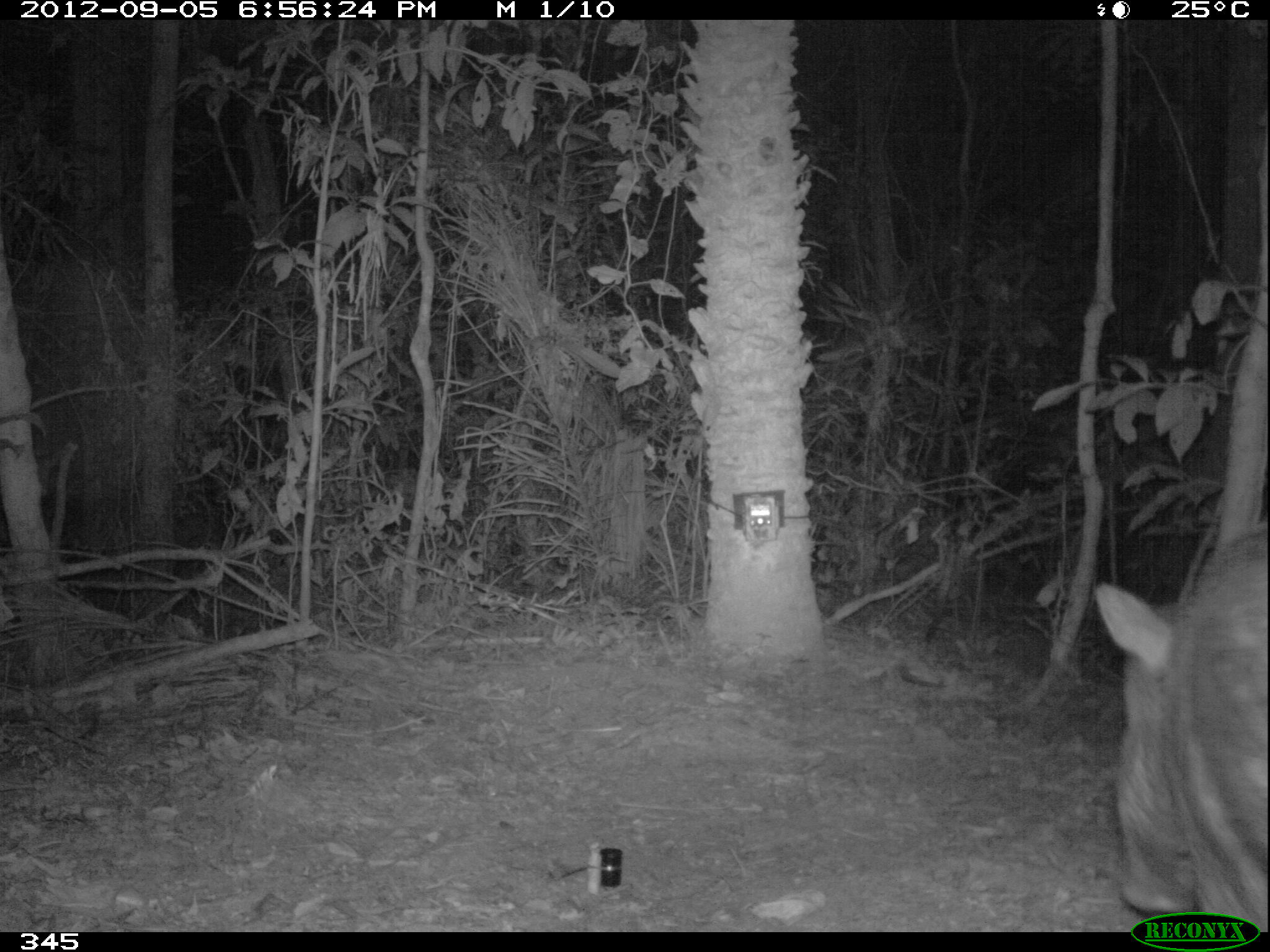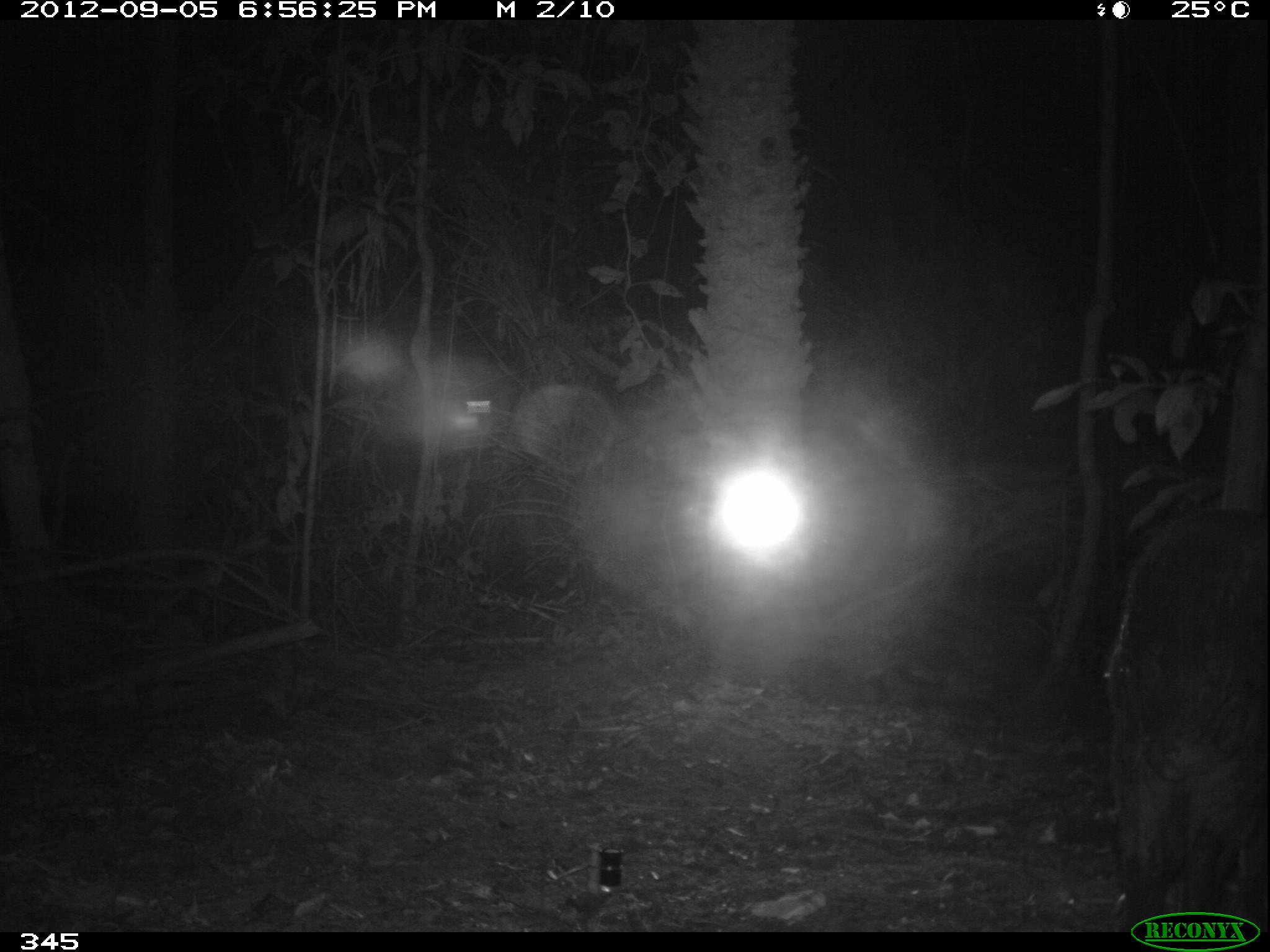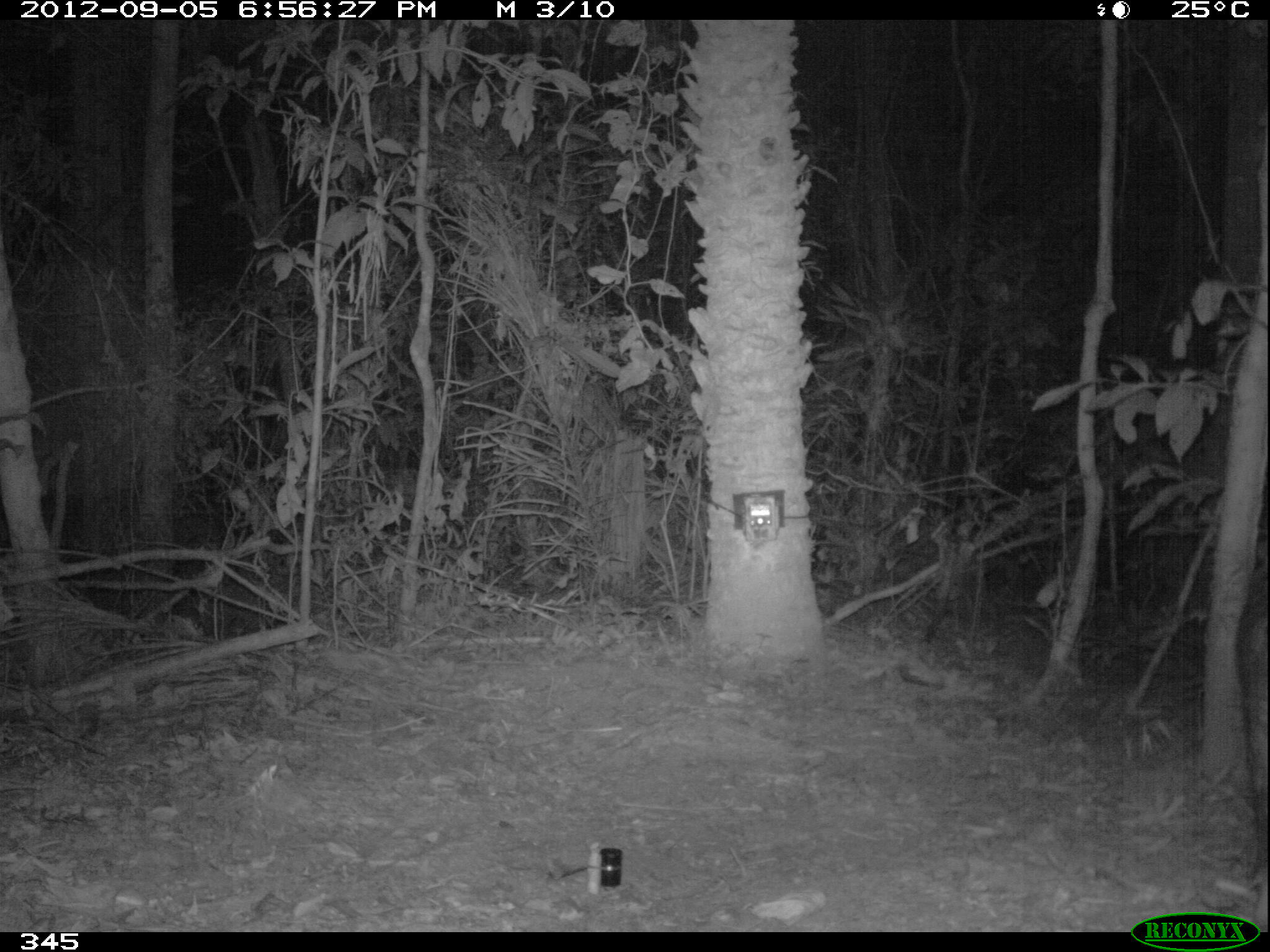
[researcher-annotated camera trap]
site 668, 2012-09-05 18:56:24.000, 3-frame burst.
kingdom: Animalia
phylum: Chordata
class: Mammalia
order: Artiodactyla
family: Tayassuidae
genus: Tayassu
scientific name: Tayassu pecari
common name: white-lipped peccary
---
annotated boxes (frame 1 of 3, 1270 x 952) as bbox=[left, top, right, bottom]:
tayassu pecari: bbox=[1090, 520, 1267, 932]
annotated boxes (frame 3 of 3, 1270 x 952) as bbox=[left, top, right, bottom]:
tayassu pecari: bbox=[1232, 533, 1270, 931]